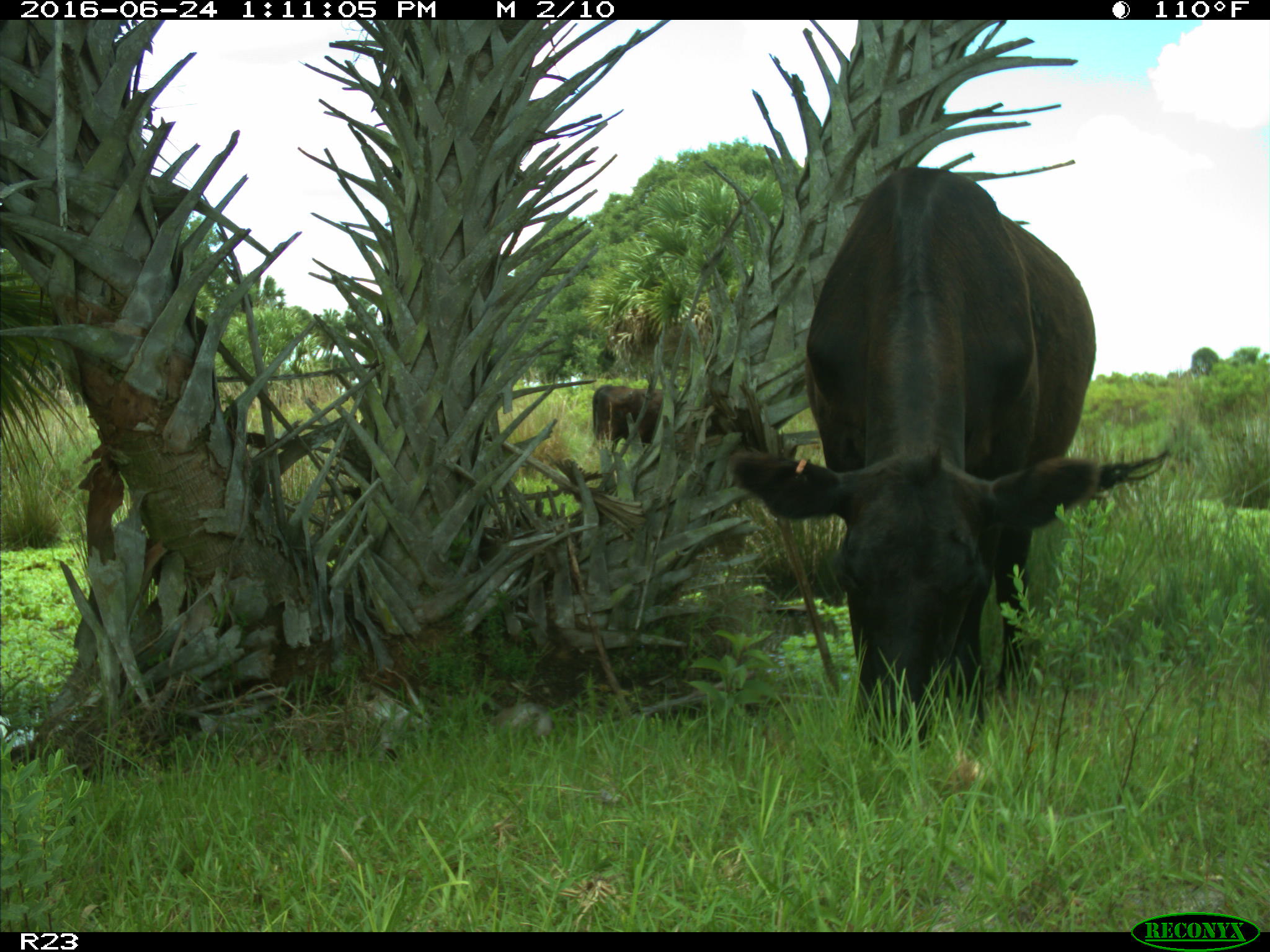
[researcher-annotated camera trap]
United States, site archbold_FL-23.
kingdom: Animalia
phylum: Chordata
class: Mammalia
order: Artiodactyla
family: Bovidae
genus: Bos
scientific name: Bos taurus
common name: domestic cow